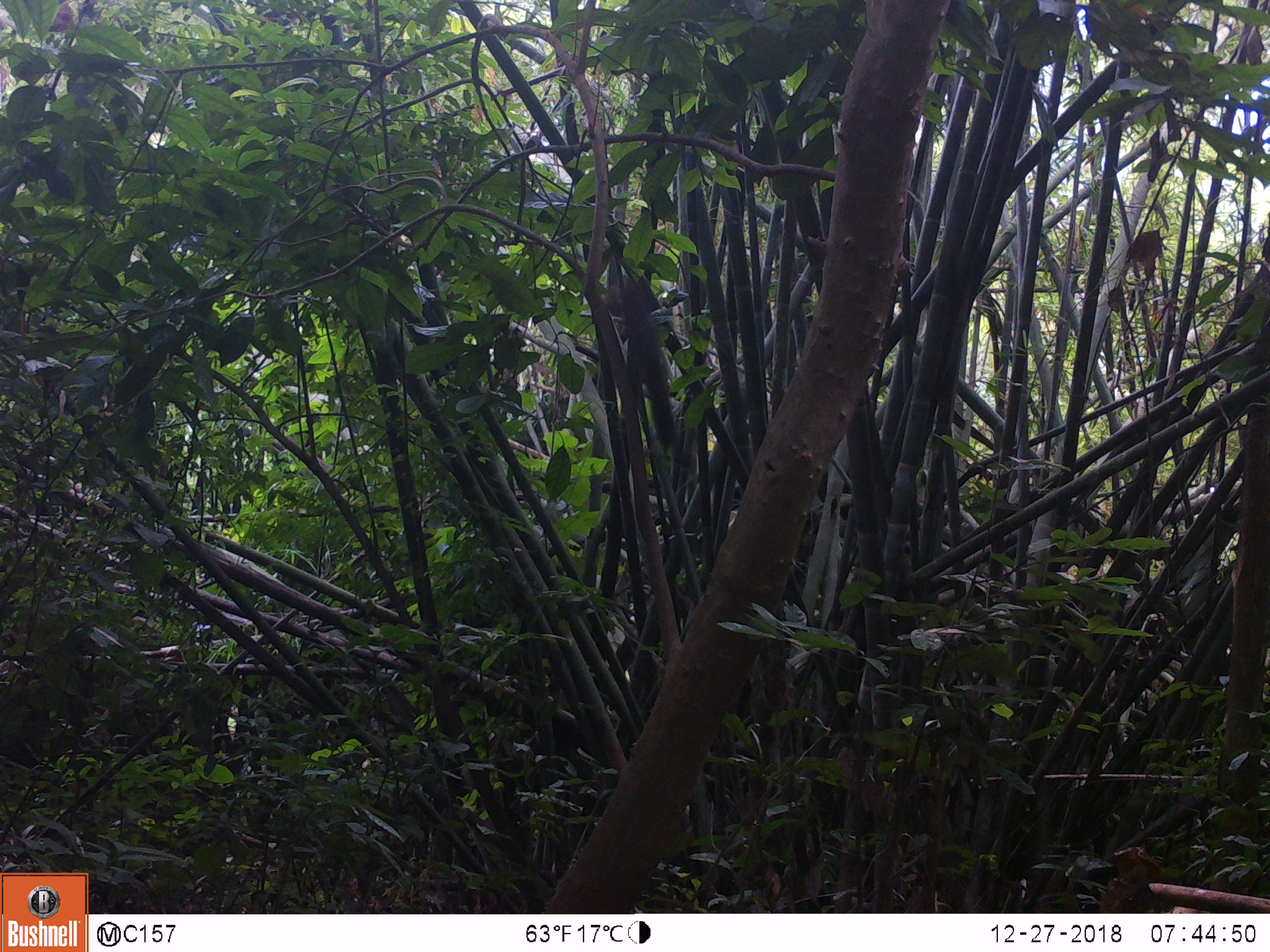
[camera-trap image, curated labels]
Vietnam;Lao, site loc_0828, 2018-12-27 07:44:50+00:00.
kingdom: Animalia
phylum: Chordata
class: Mammalia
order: Rodentia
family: Sciuridae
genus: Sciurus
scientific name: Sciurus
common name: squirrel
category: unidentified squirrel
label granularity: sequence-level